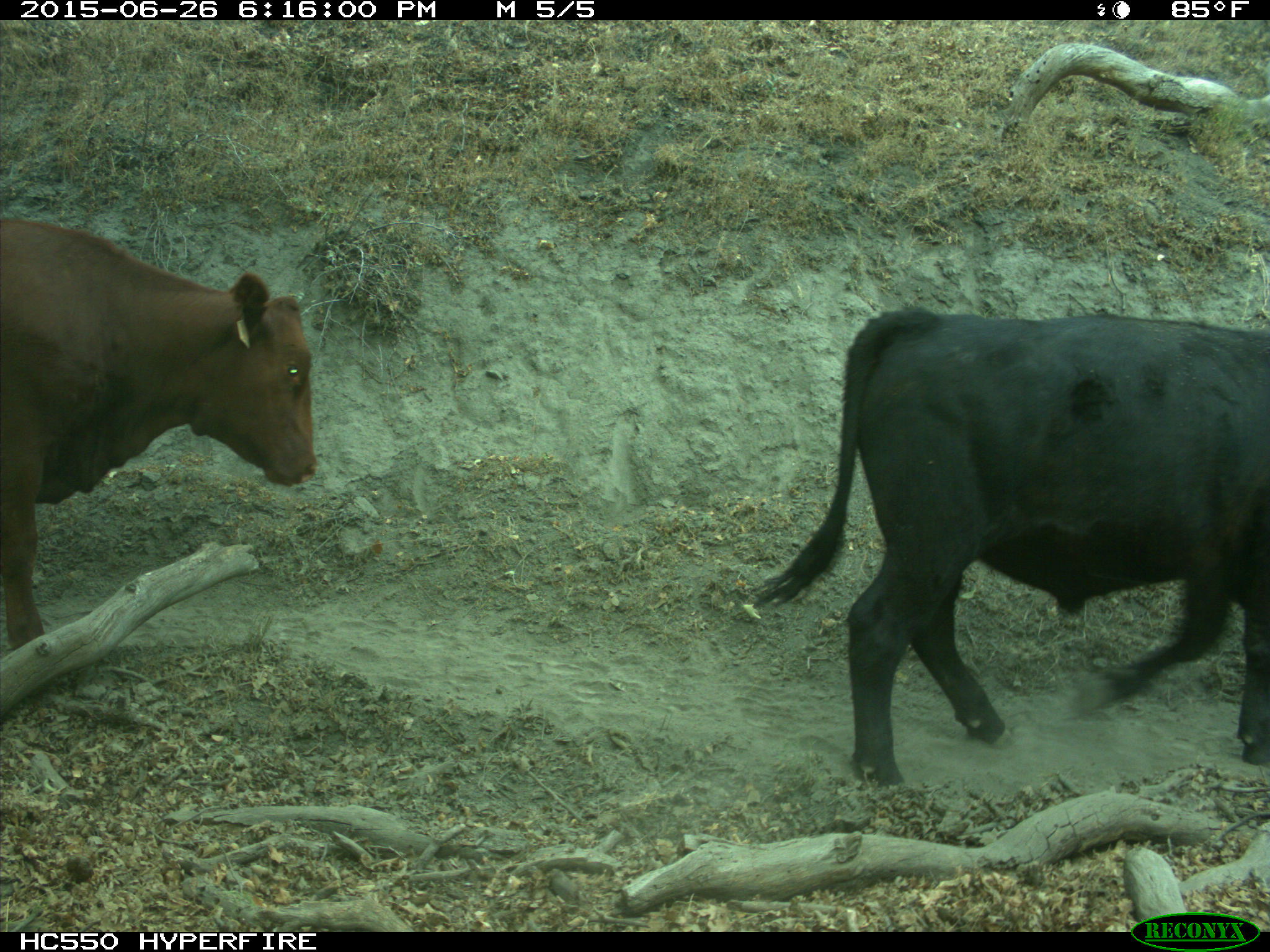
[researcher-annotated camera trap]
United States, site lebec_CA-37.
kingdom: Animalia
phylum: Chordata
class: Mammalia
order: Artiodactyla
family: Bovidae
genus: Bos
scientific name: Bos taurus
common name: domestic cow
Bos taurus (domestic cow).